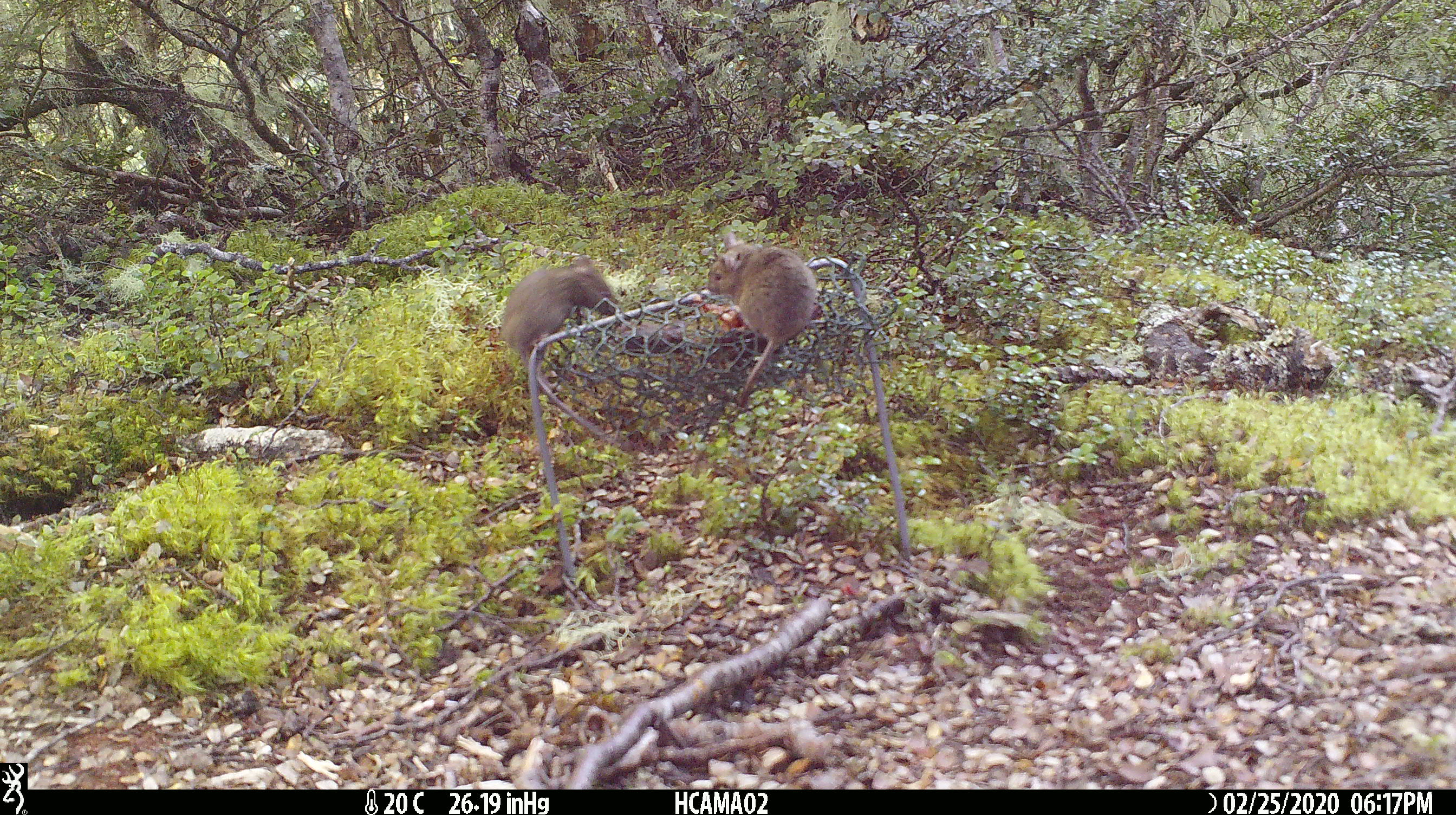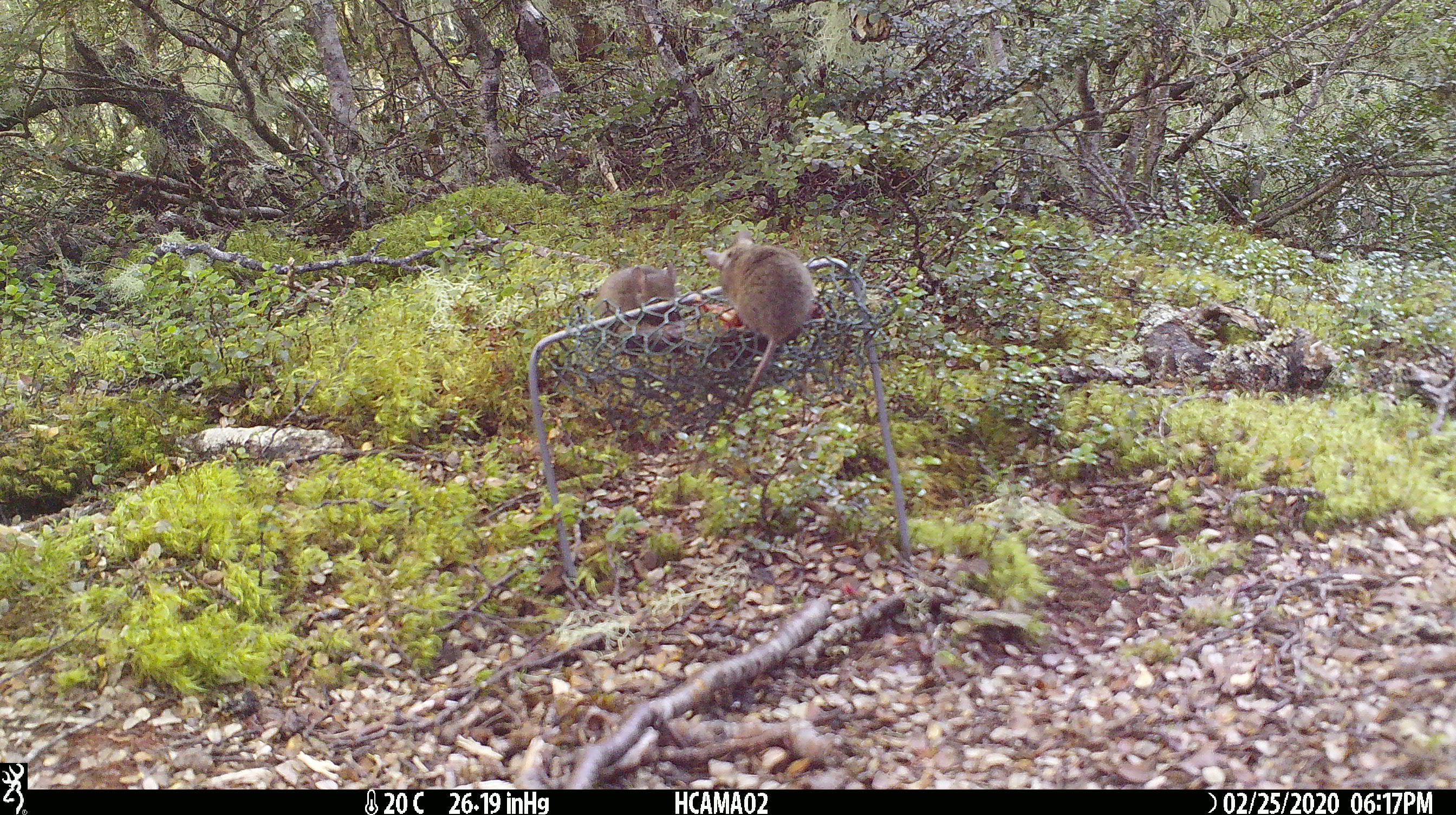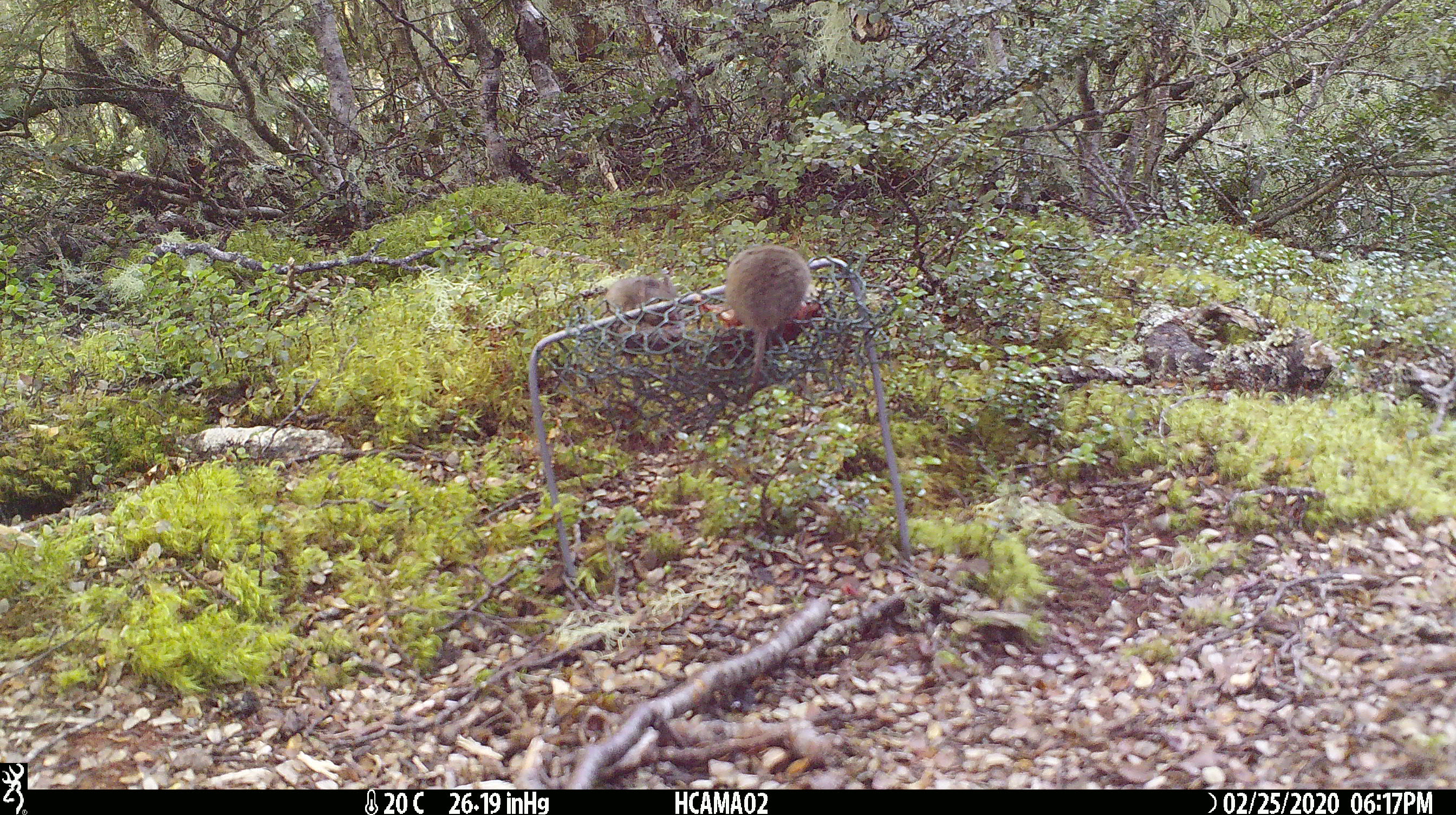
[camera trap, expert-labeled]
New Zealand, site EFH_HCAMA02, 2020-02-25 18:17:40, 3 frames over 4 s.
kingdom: Animalia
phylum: Chordata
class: Mammalia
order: Rodentia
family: Muridae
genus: Mus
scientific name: Mus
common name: mouse